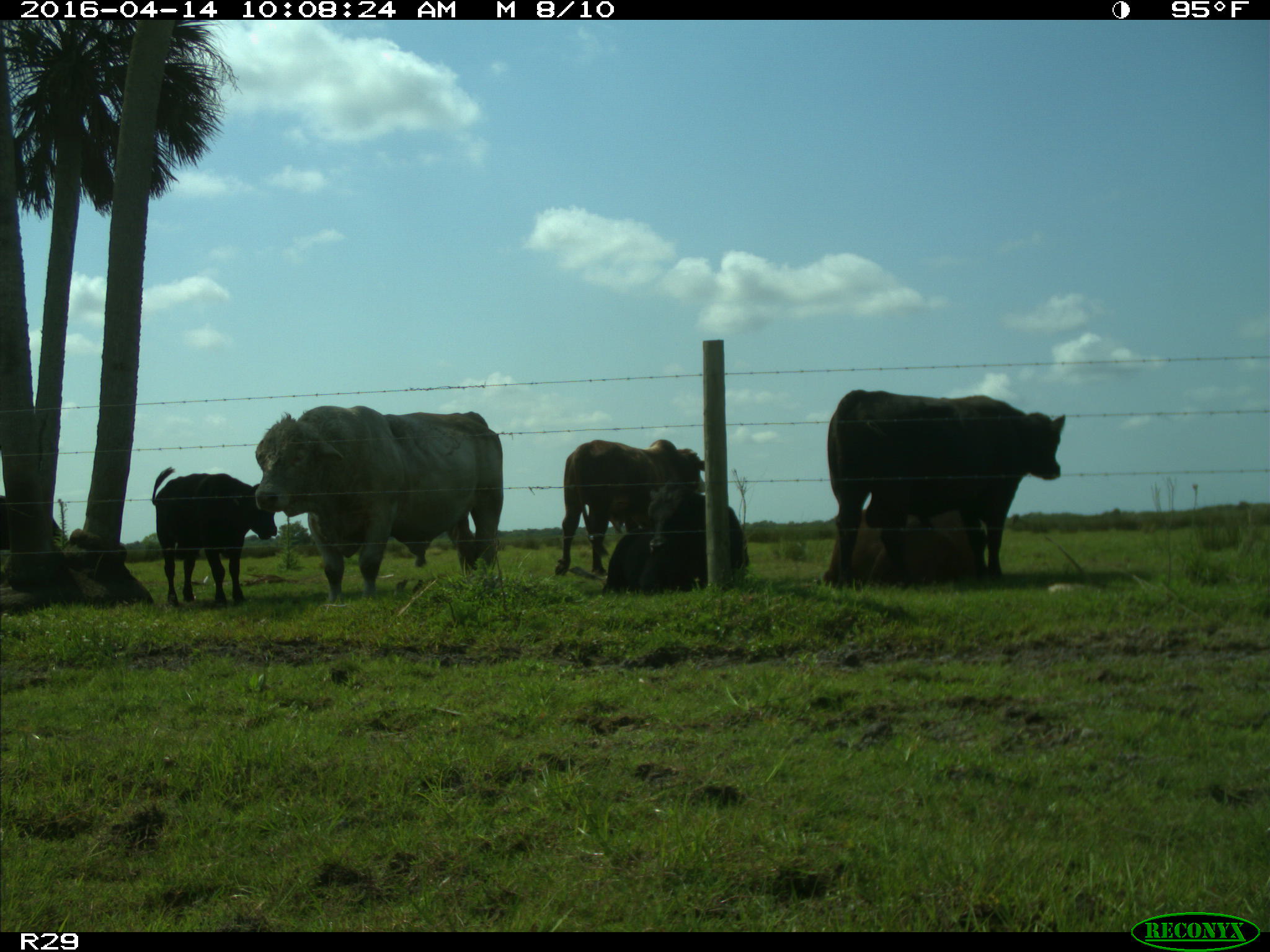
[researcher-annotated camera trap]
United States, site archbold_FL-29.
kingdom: Animalia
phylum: Chordata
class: Mammalia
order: Artiodactyla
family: Bovidae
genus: Bos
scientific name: Bos taurus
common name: domestic cow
Bos taurus (domestic cow).